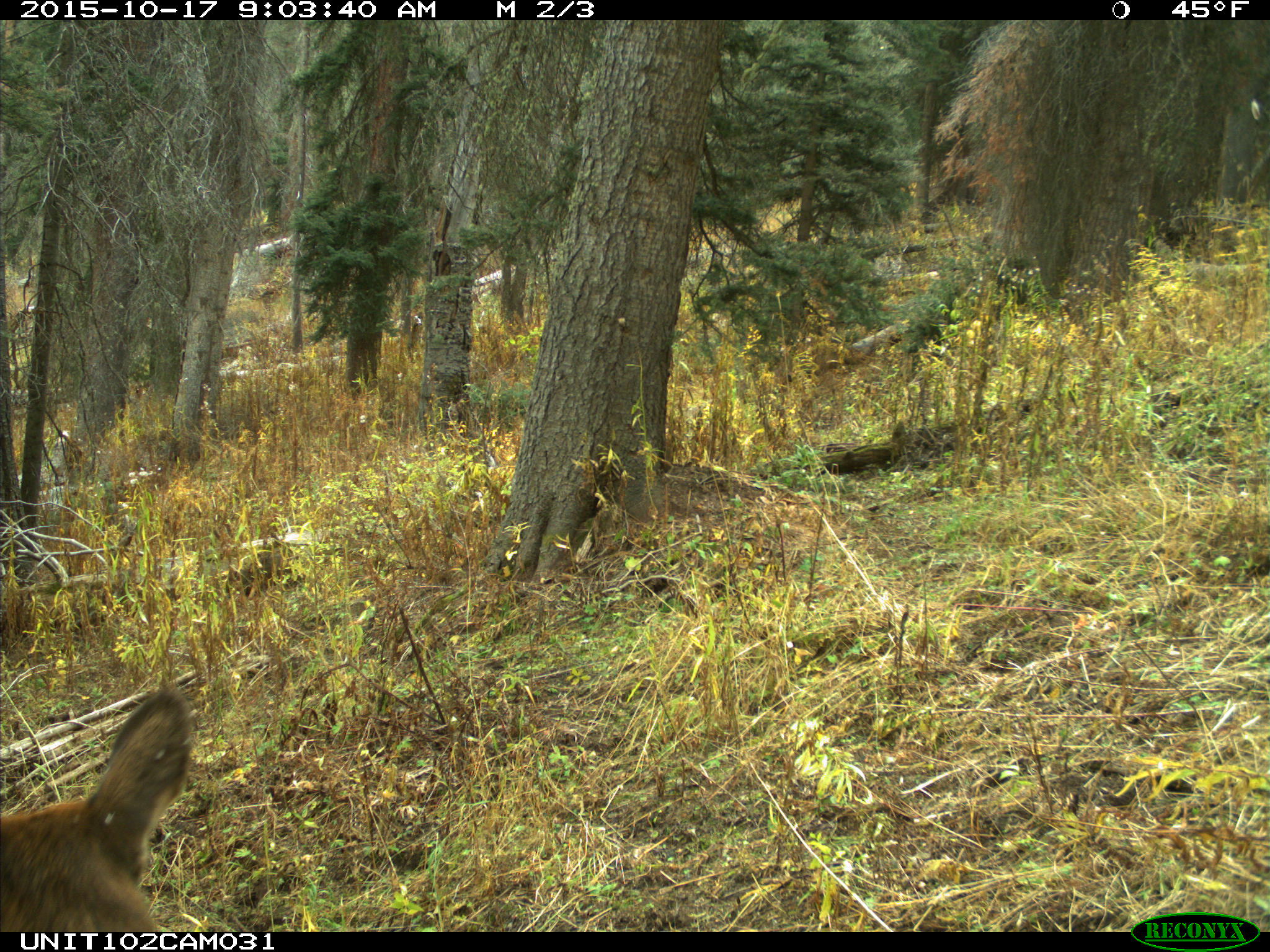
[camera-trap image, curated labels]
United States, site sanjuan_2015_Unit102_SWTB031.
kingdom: Animalia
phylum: Chordata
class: Mammalia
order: Artiodactyla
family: Cervidae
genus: Cervus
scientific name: Cervus elaphus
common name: red deer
Cervus elaphus (red deer).